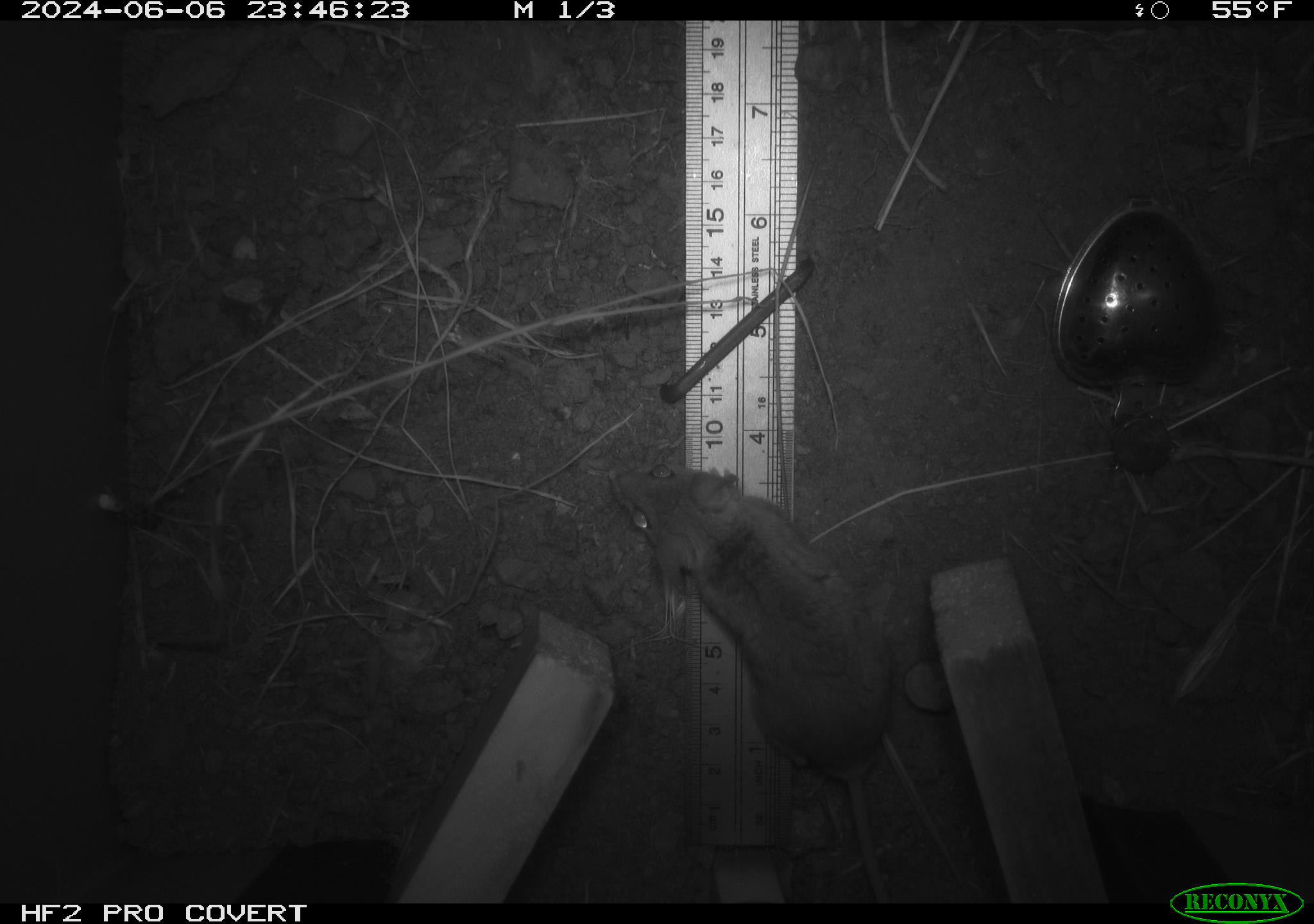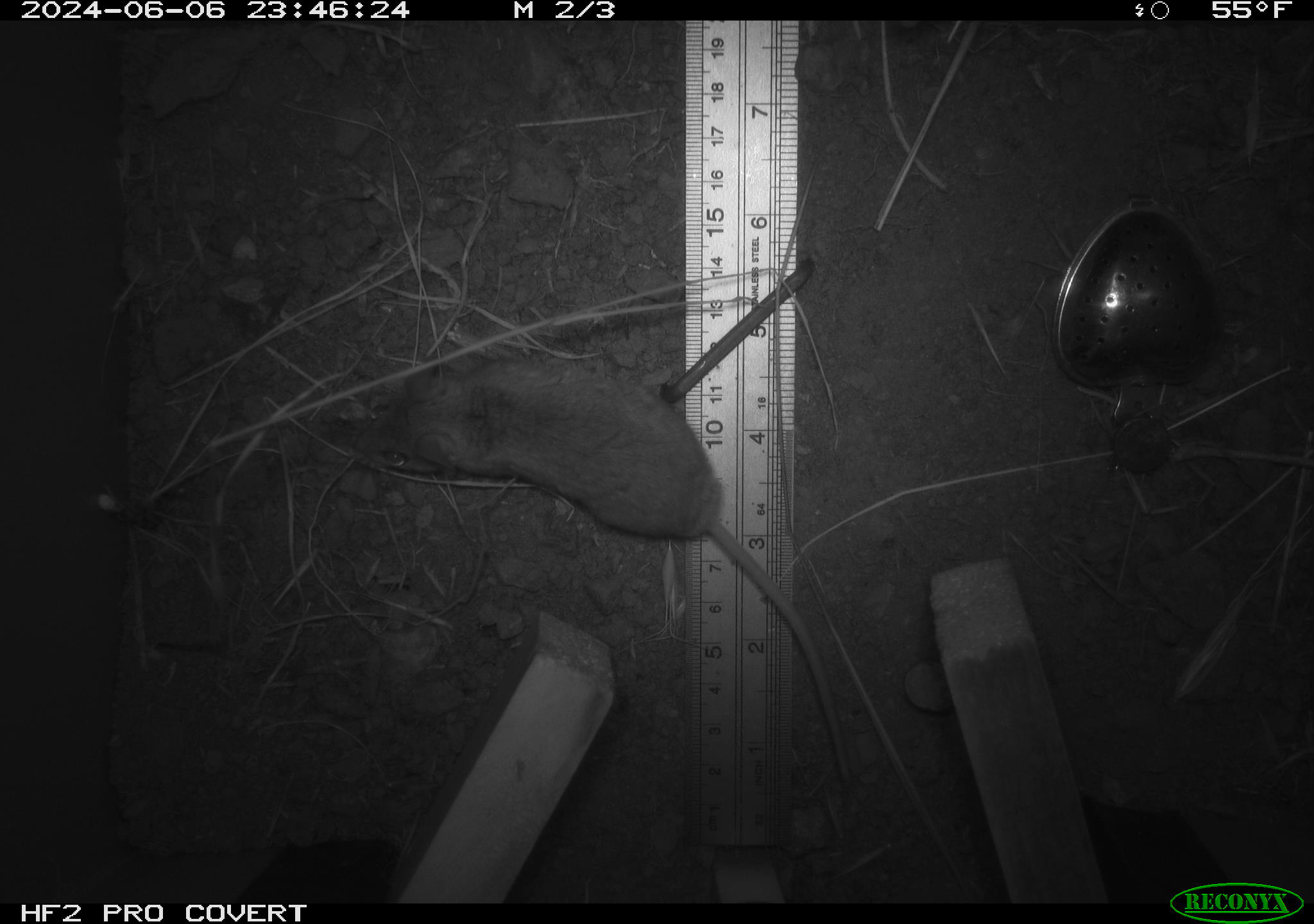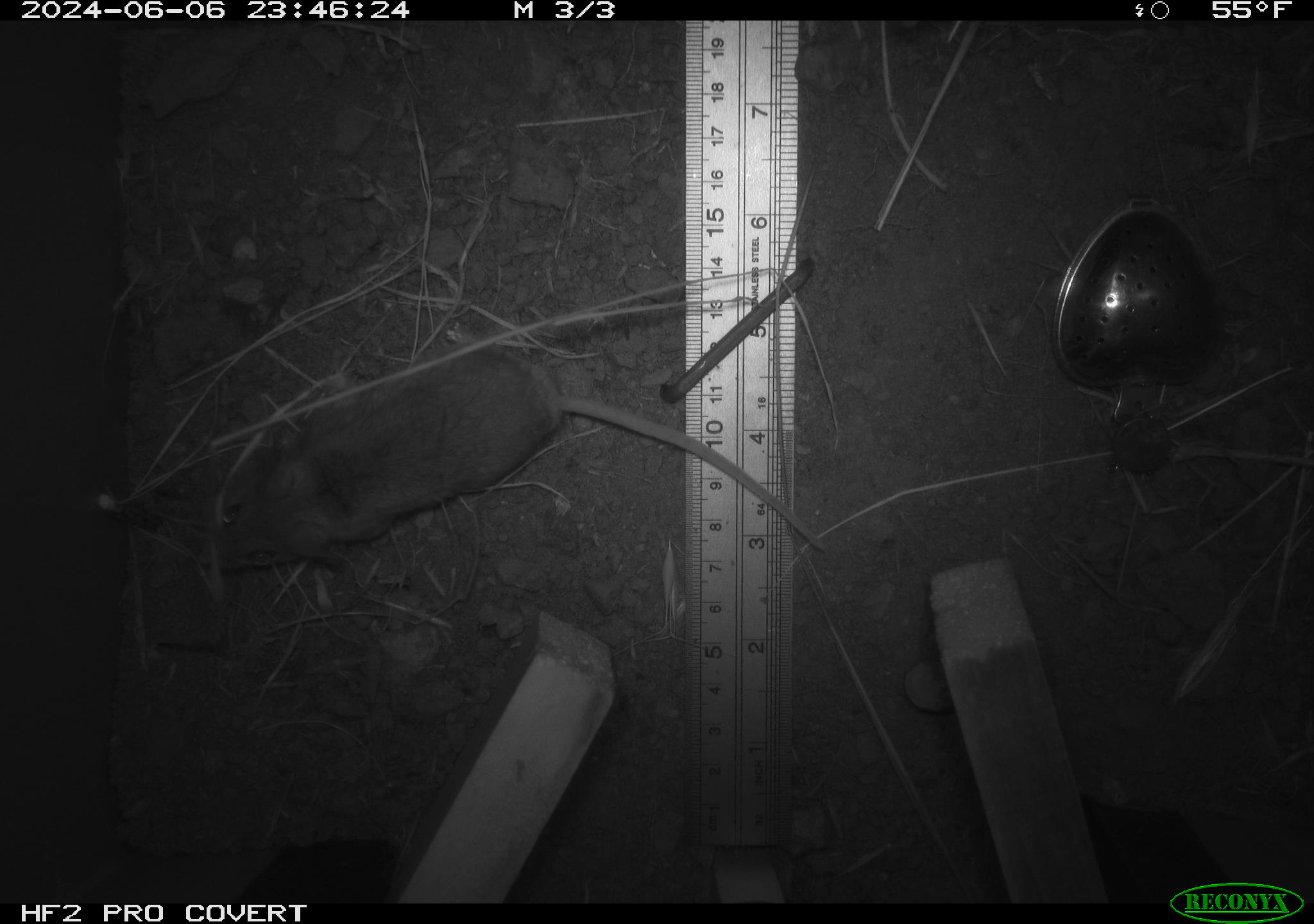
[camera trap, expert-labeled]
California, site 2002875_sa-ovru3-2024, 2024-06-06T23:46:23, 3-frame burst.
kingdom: Animalia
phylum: Chordata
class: Mammalia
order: Rodentia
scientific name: Rodentia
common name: mouse species